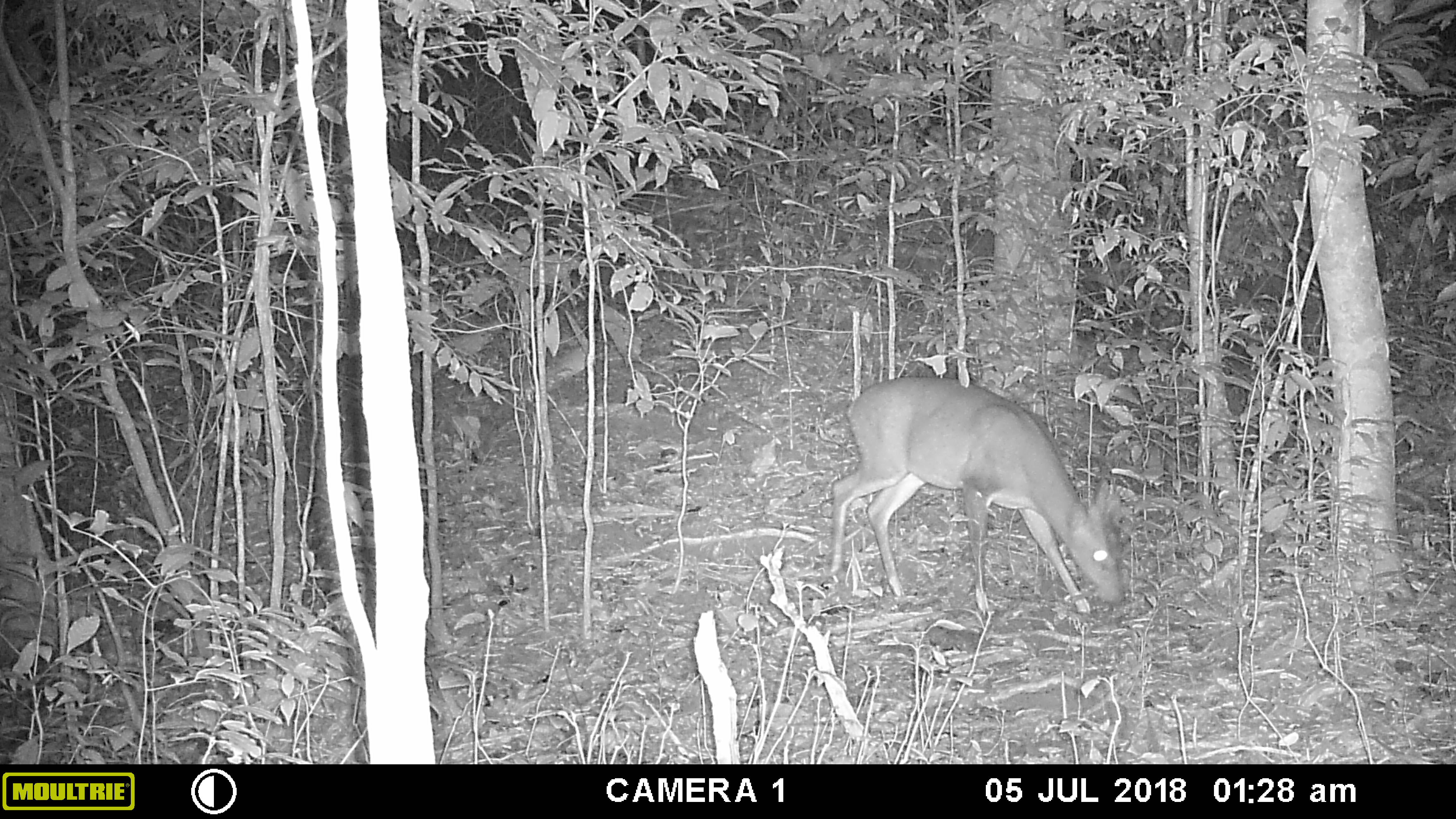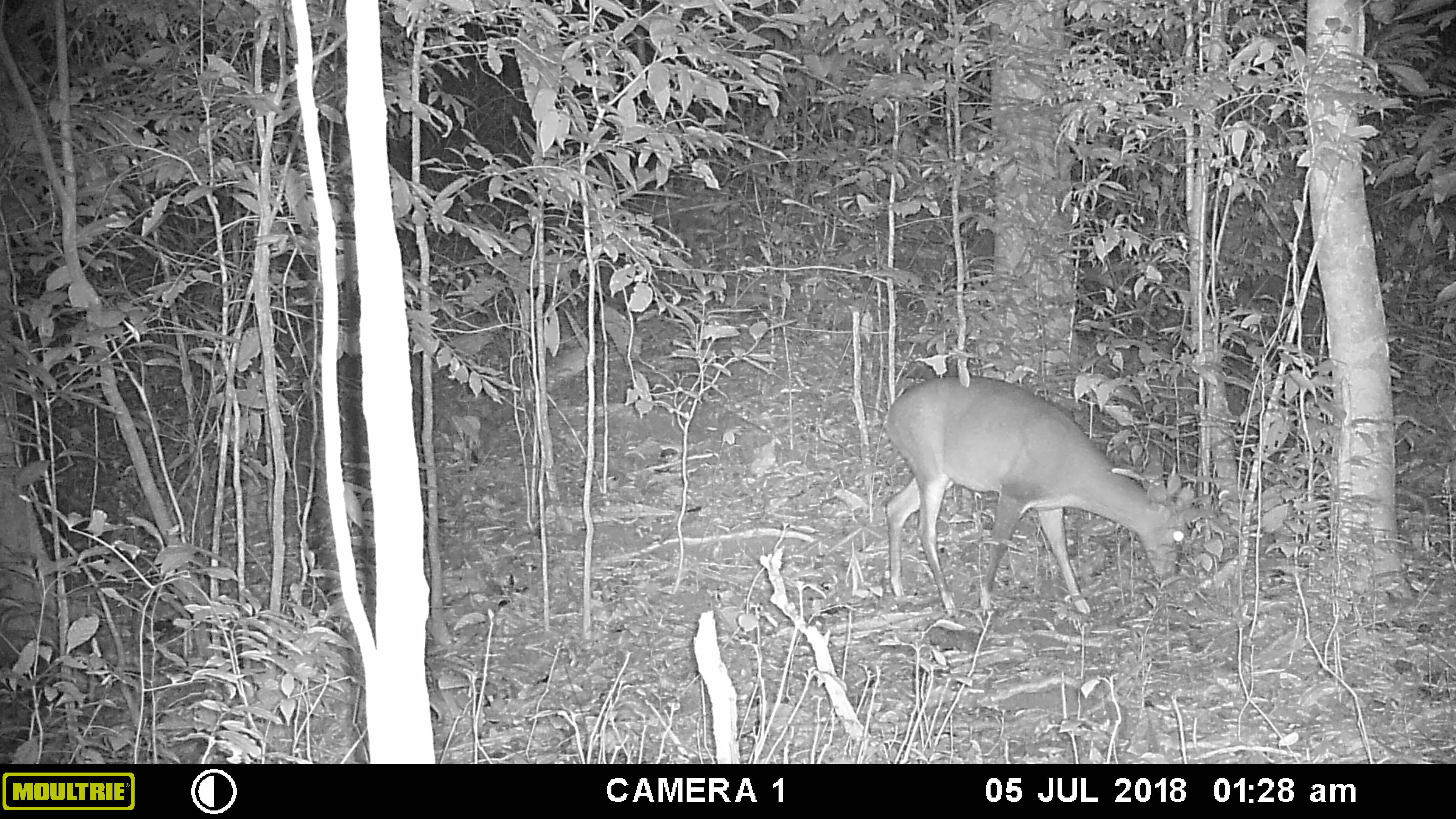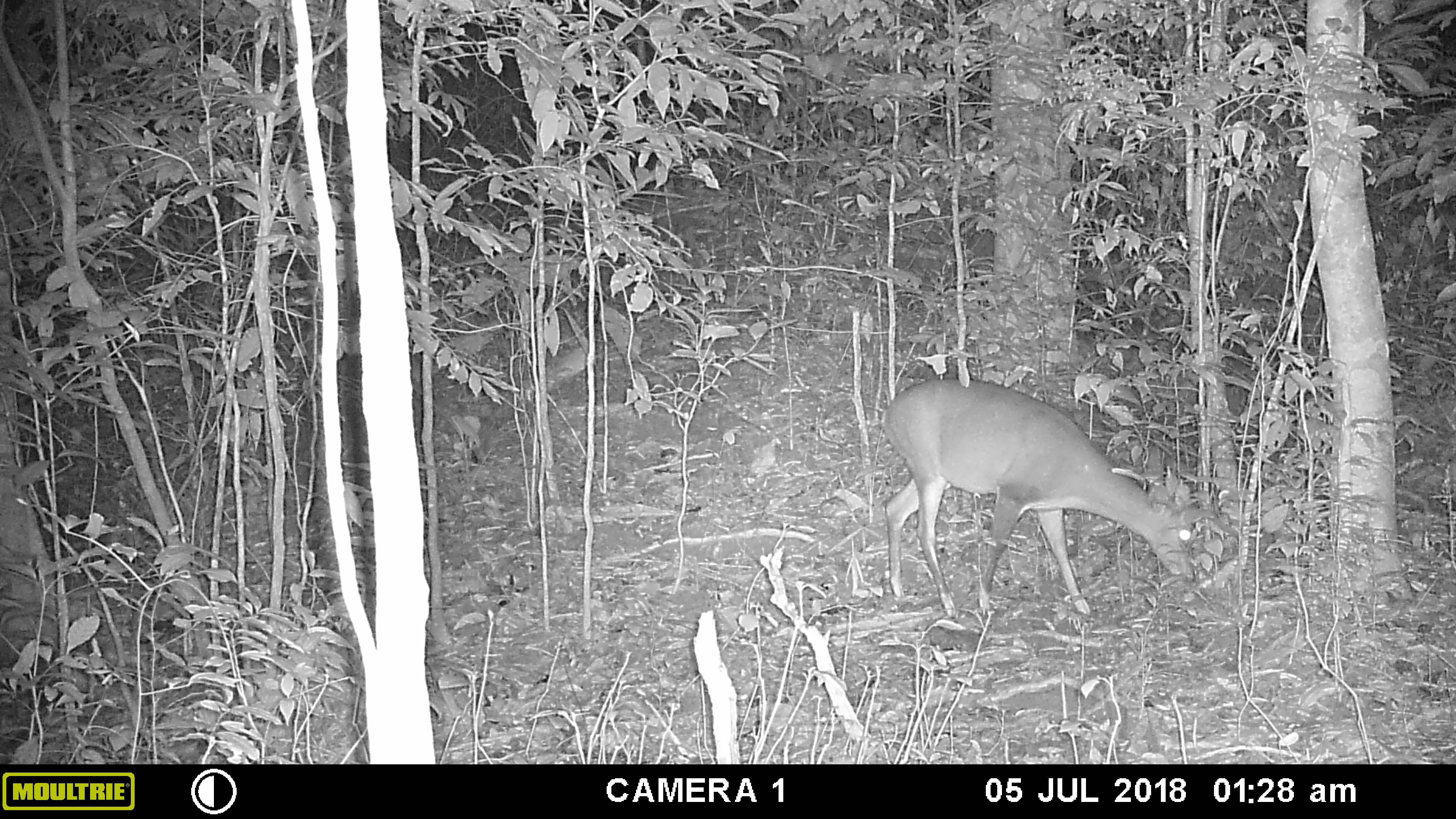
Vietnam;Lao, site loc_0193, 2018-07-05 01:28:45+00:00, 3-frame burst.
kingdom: Animalia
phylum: Chordata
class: Mammalia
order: Artiodactyla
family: Cervidae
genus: Muntiacus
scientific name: Muntiacus vuquangensis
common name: large-antlered muntjac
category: large antlered muntjac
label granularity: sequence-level